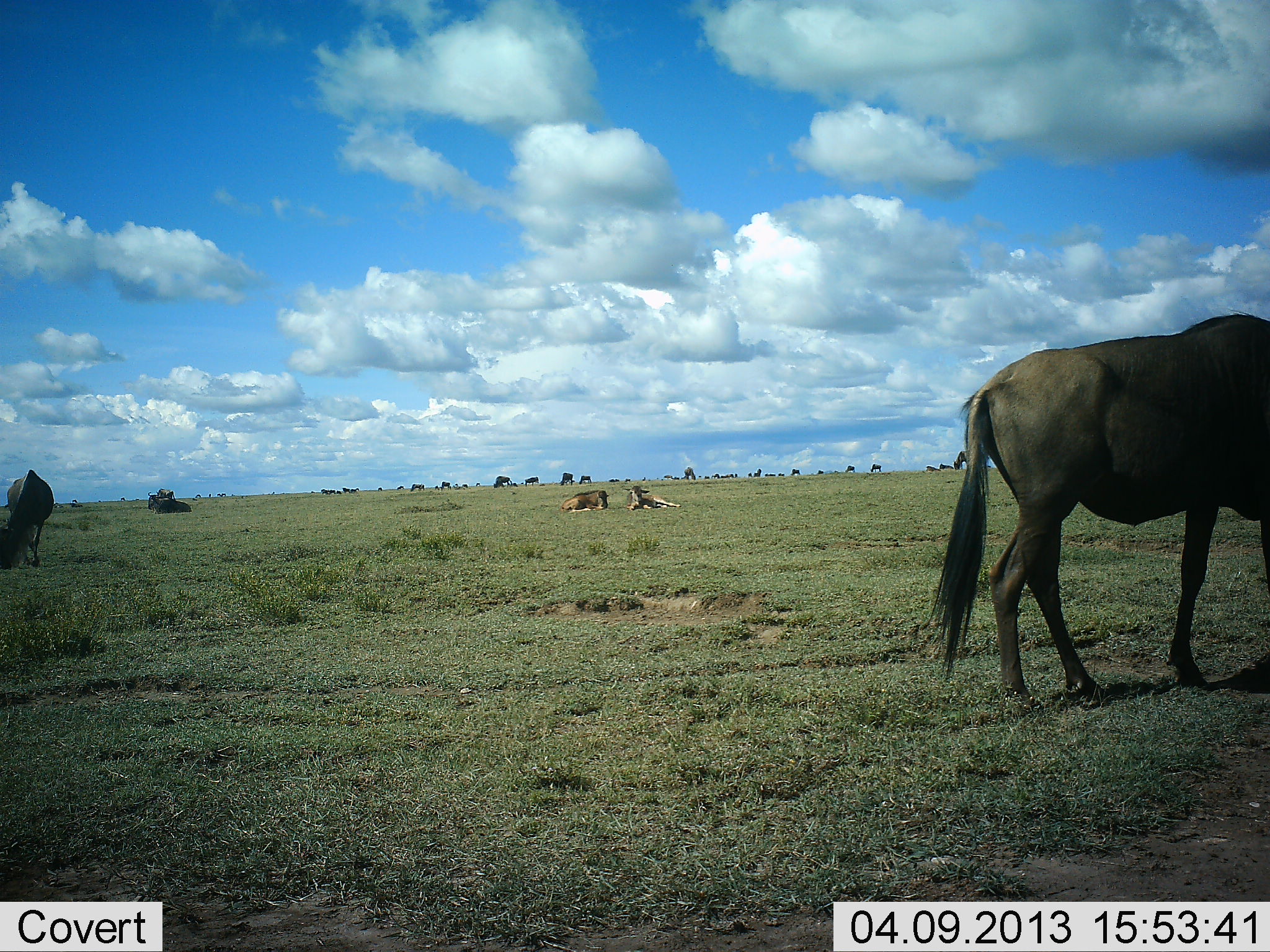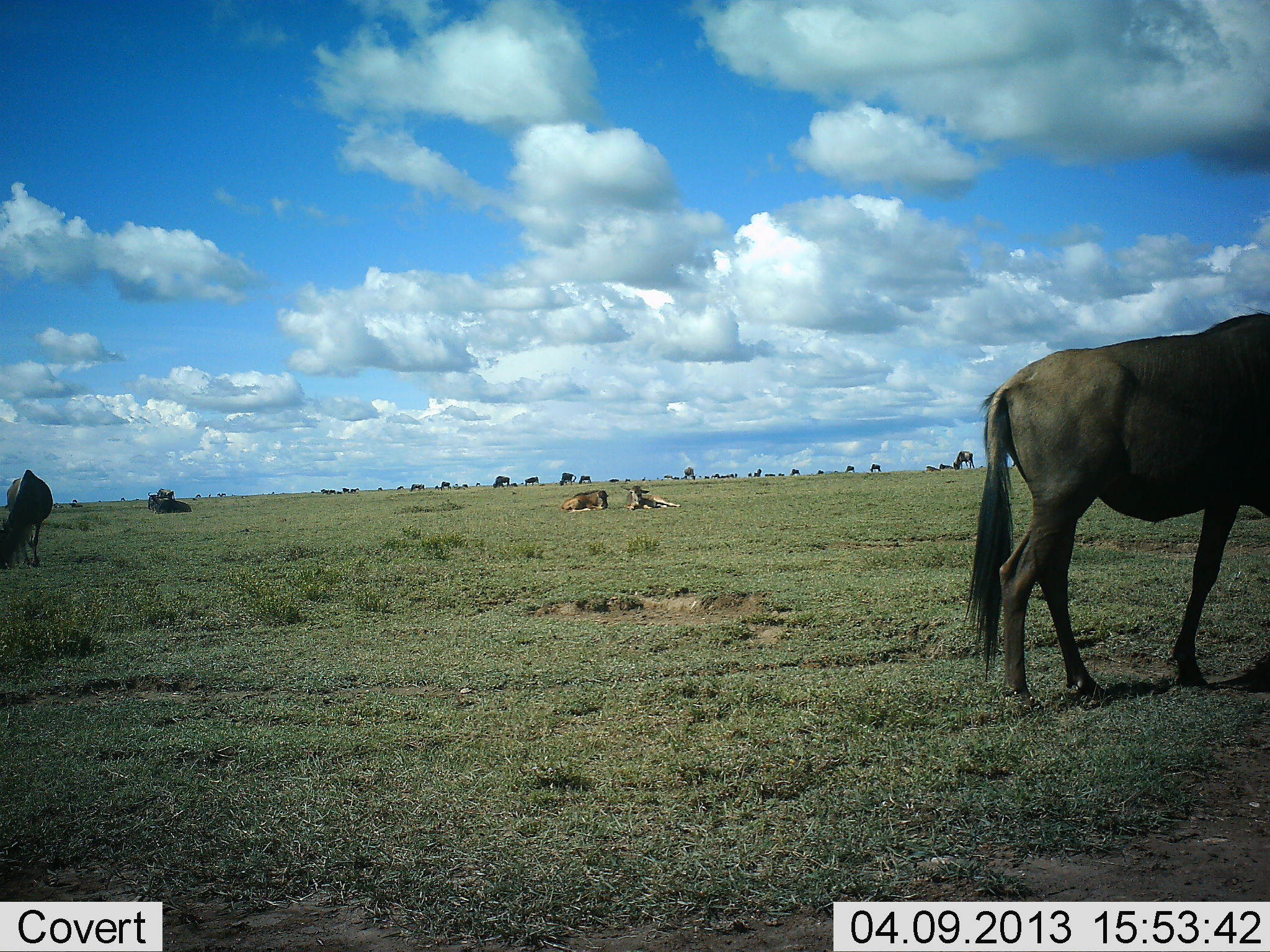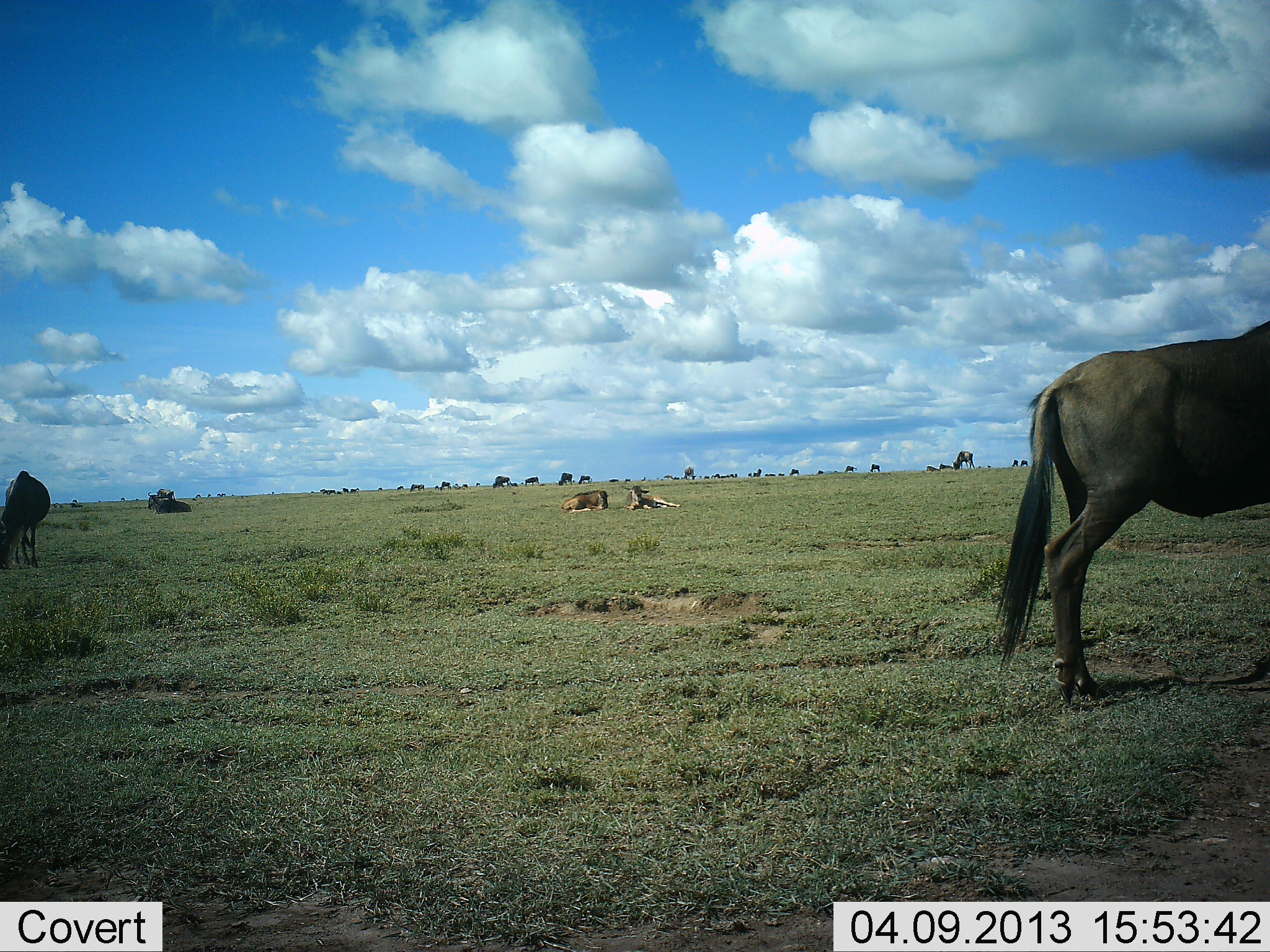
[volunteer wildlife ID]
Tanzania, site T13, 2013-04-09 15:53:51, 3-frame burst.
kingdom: Animalia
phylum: Chordata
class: Mammalia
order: Artiodactyla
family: Bovidae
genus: Connochaetes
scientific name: Connochaetes taurinus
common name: blue wildebeest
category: wildebeest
Wildebeest (blue wildebeest) (Connochaetes taurinus), count 11-50. Behavior (volunteer vote fractions): standing 43%, resting 62%, moving 64%, interacting 0%. Young present (vote fraction): 19%. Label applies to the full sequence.